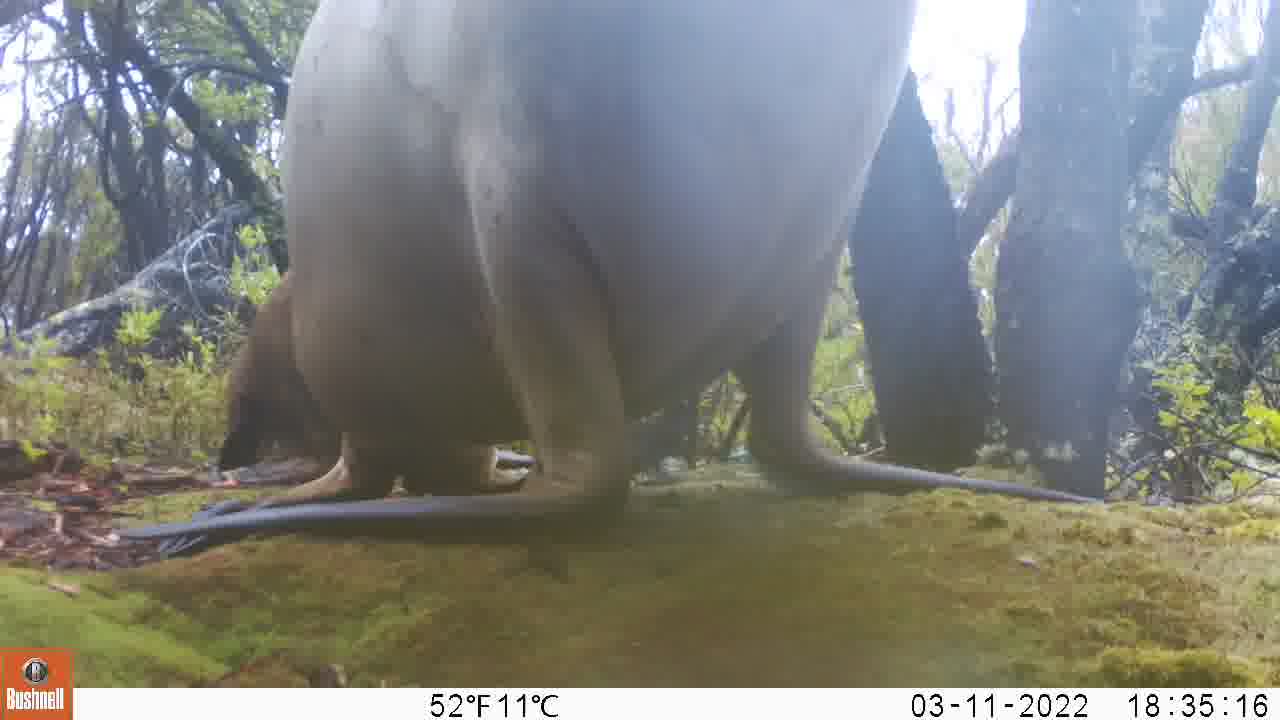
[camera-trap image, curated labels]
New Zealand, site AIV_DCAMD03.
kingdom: Animalia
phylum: Chordata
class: Mammalia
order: Carnivora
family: Otariidae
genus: Phocarctos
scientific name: Phocarctos hookeri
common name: new zealand sea lion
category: sealion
Sealion (new zealand sea lion) (Phocarctos hookeri).